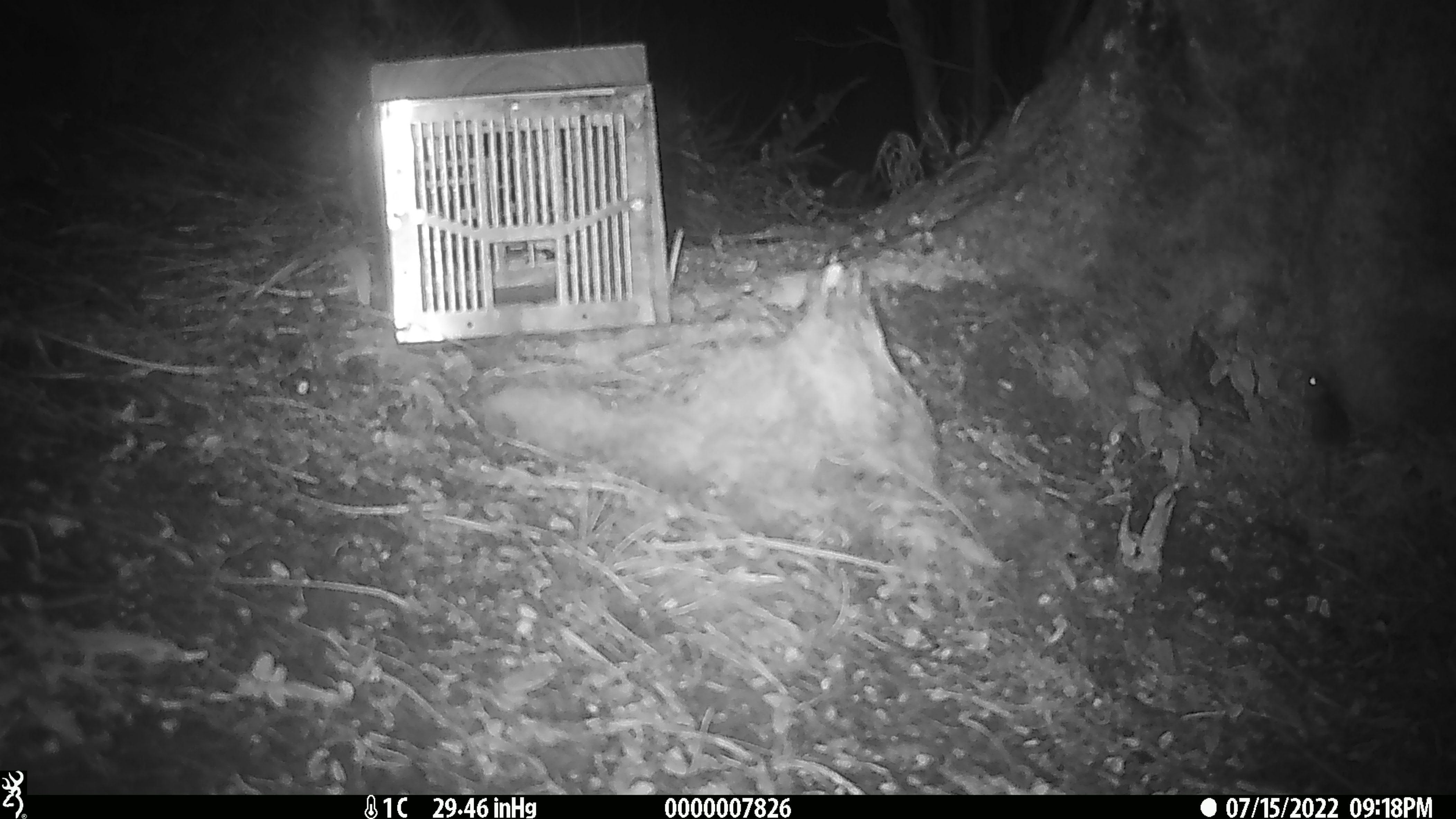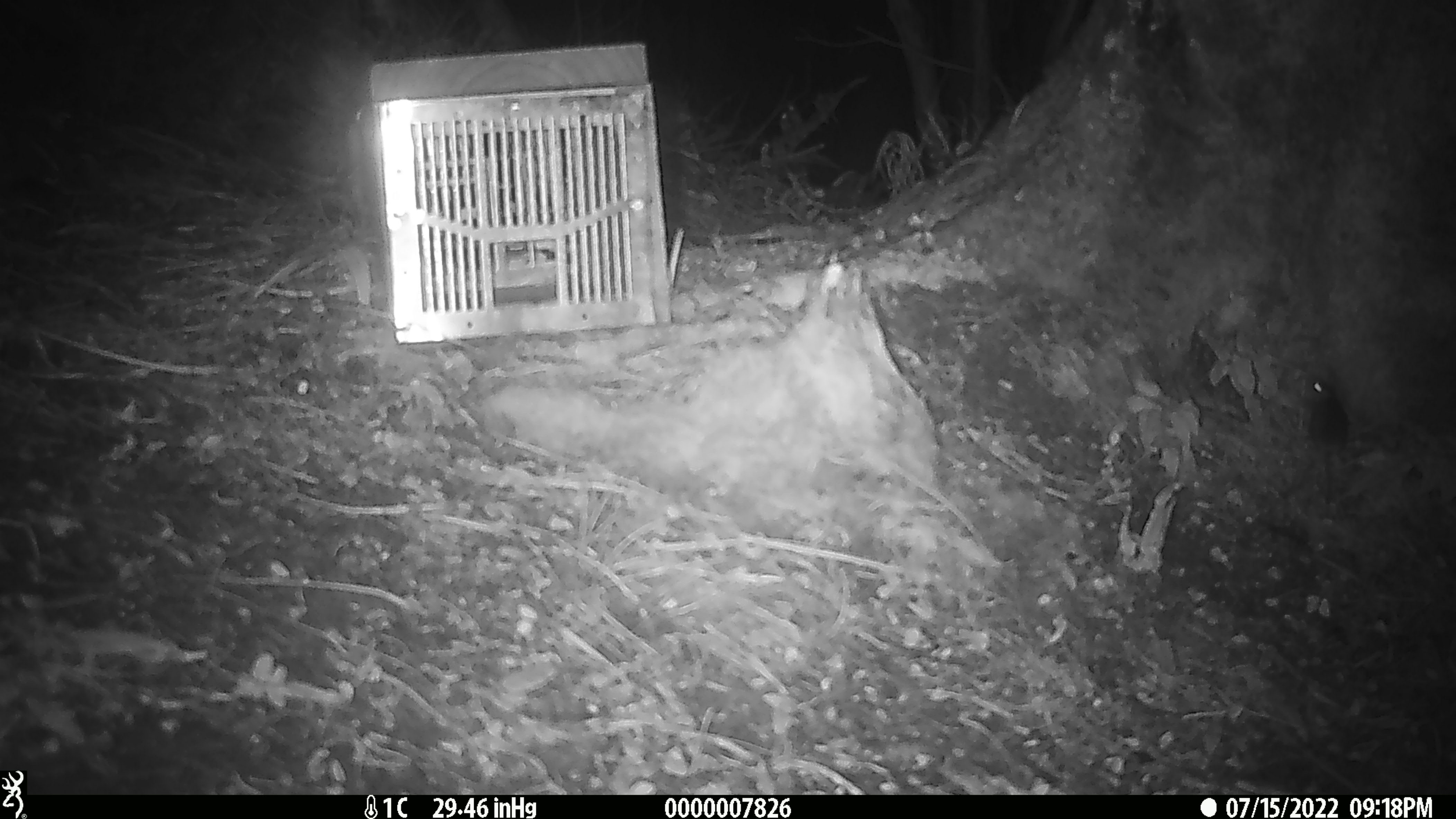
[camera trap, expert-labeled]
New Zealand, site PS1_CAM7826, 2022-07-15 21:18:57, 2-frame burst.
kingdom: Animalia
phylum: Chordata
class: Mammalia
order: Rodentia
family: Muridae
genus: Mus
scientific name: Mus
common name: mouse